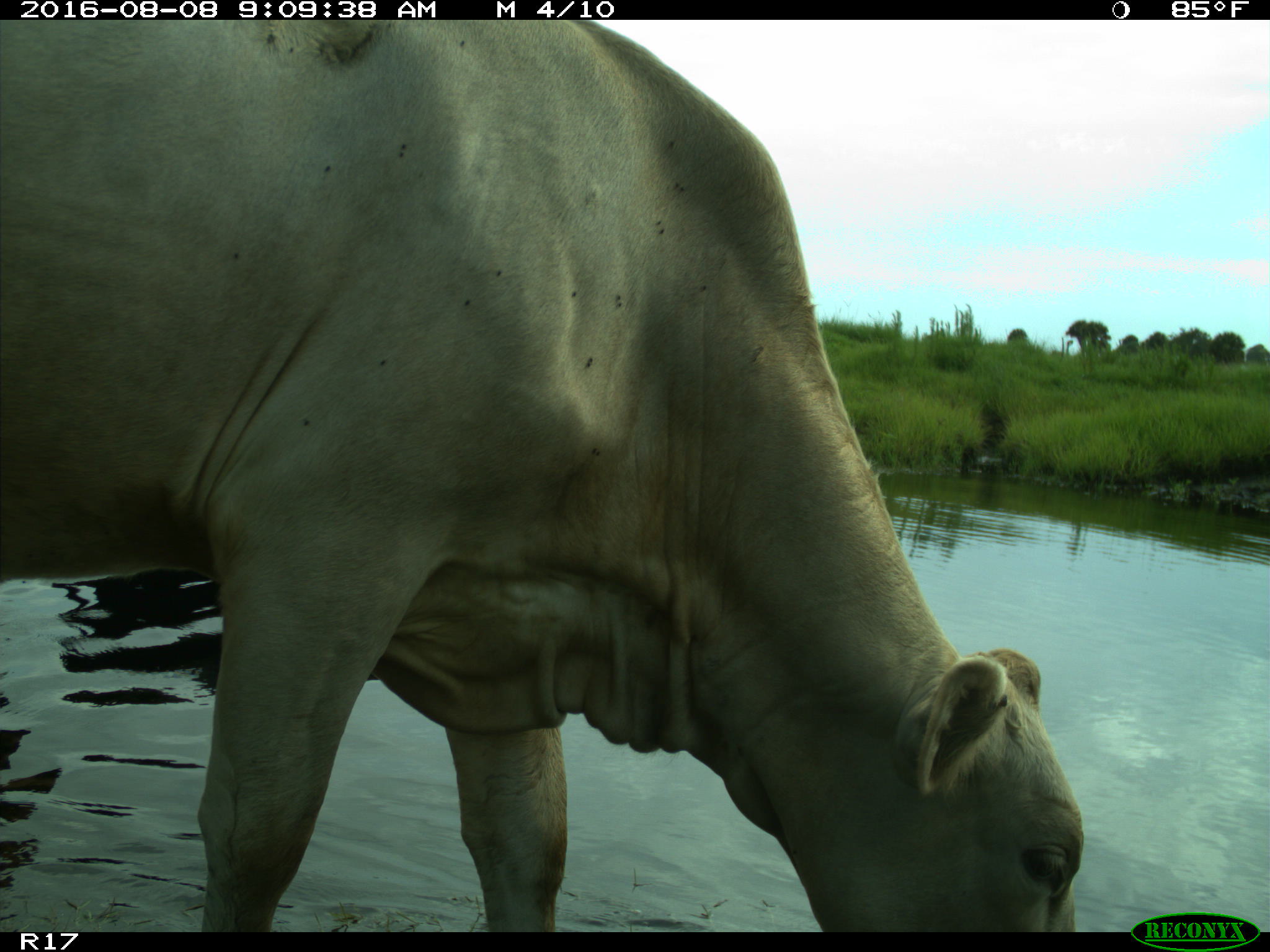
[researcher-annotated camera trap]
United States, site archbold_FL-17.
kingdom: Animalia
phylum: Chordata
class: Mammalia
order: Artiodactyla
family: Bovidae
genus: Bos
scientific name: Bos taurus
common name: domestic cow